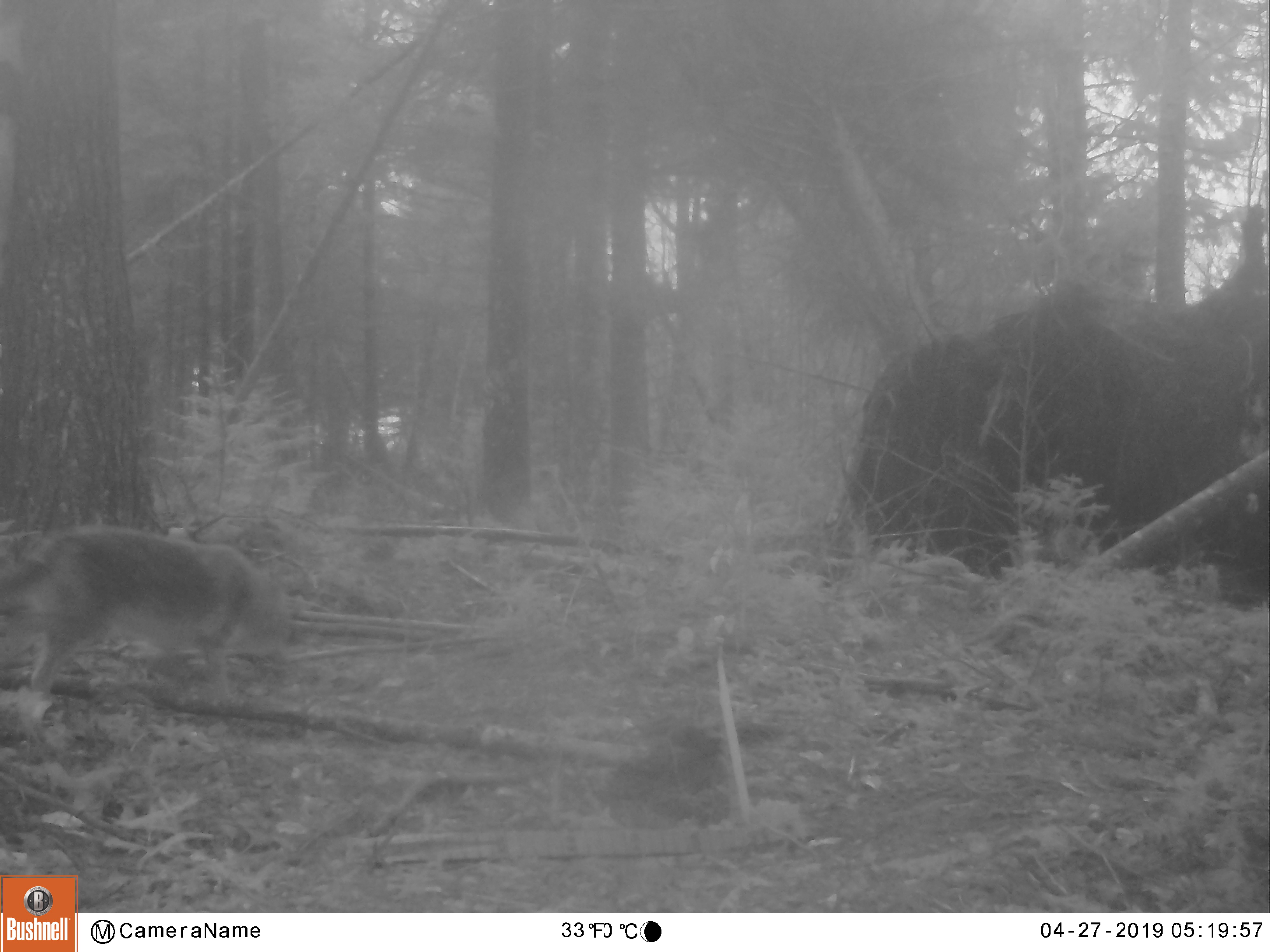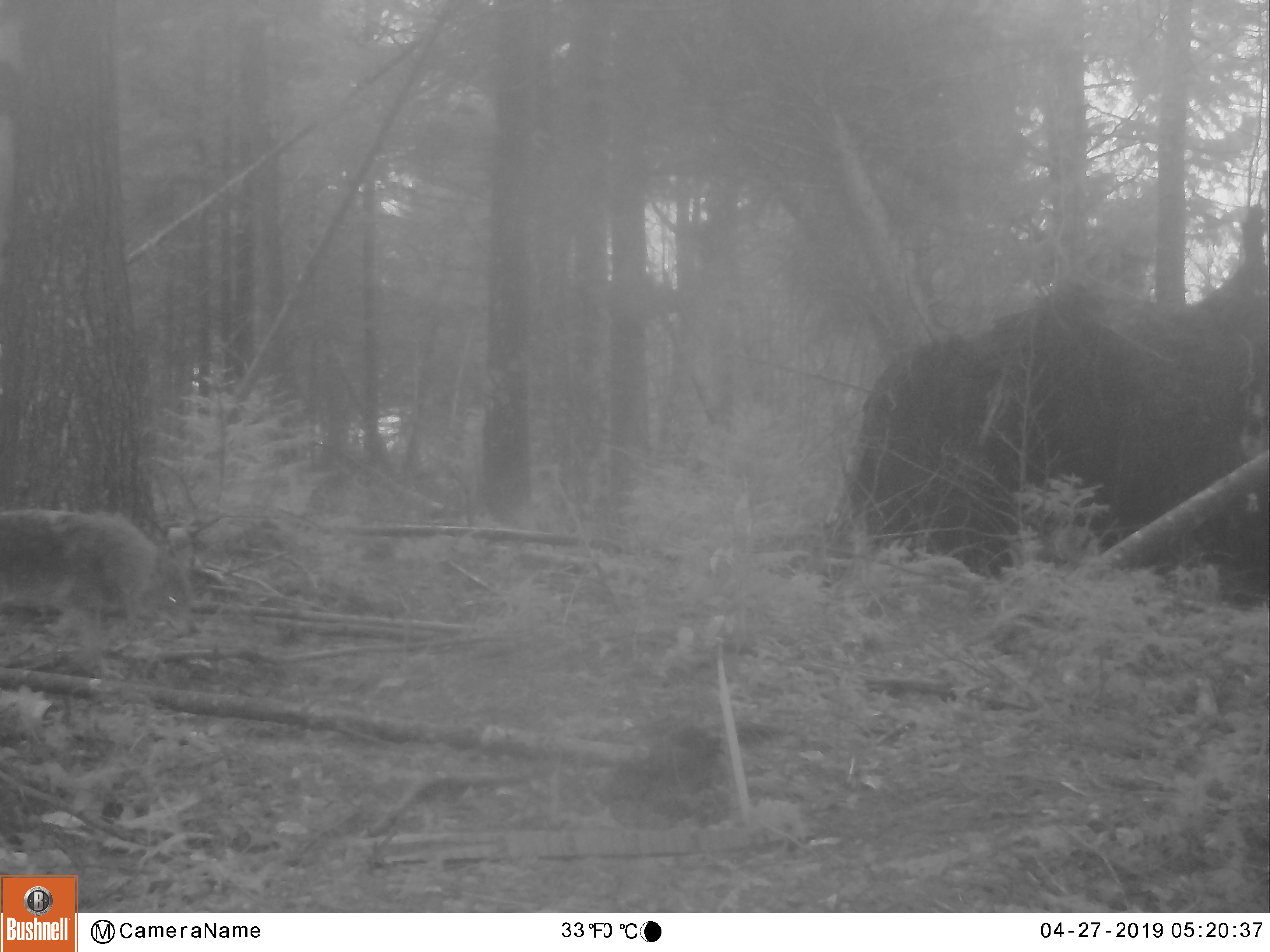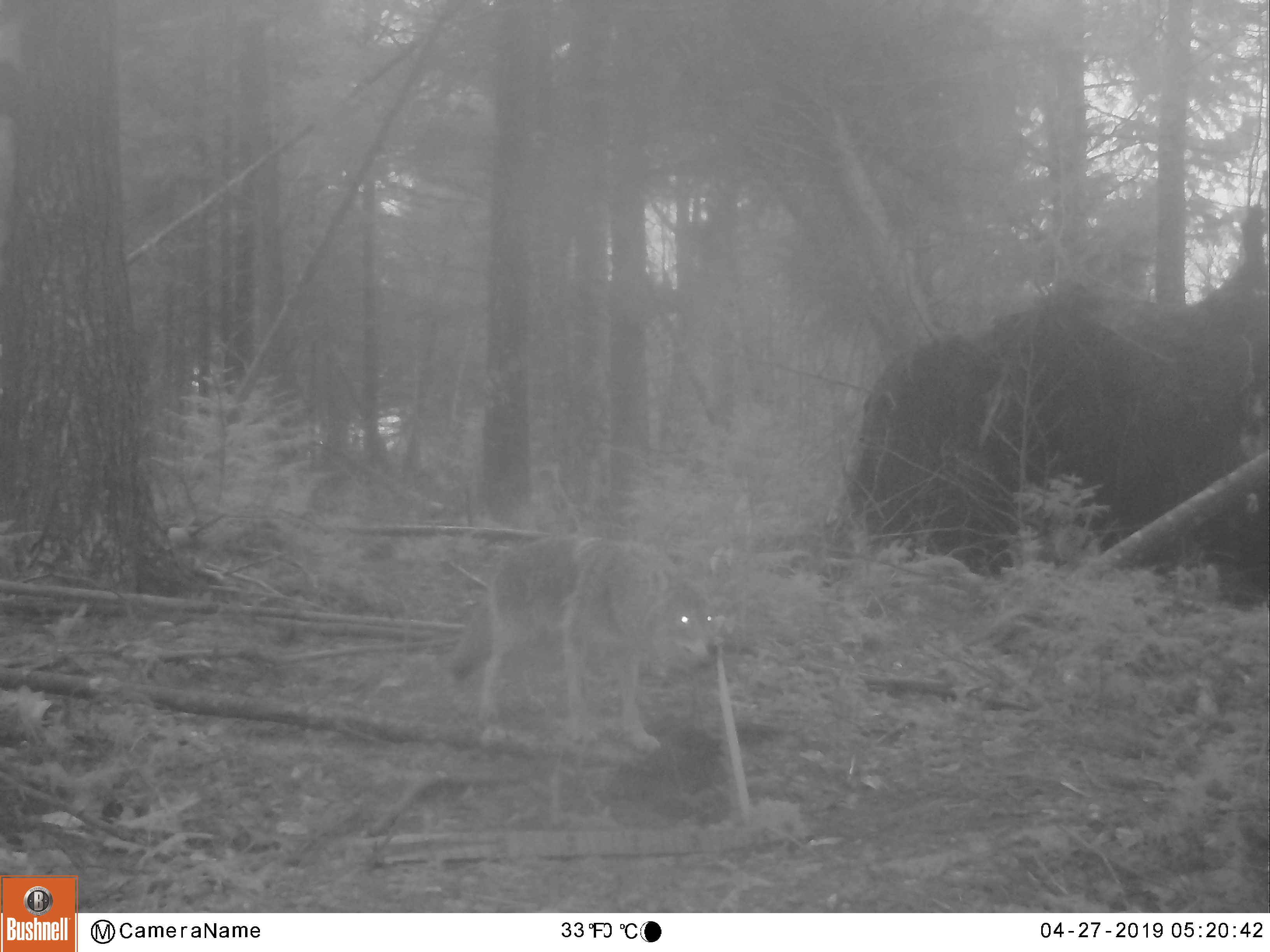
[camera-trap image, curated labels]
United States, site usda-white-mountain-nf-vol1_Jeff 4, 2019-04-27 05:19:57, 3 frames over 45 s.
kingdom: Animalia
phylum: Chordata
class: Mammalia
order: Carnivora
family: Canidae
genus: Canis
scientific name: Canis latrans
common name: coyote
Coyote (Canis latrans).